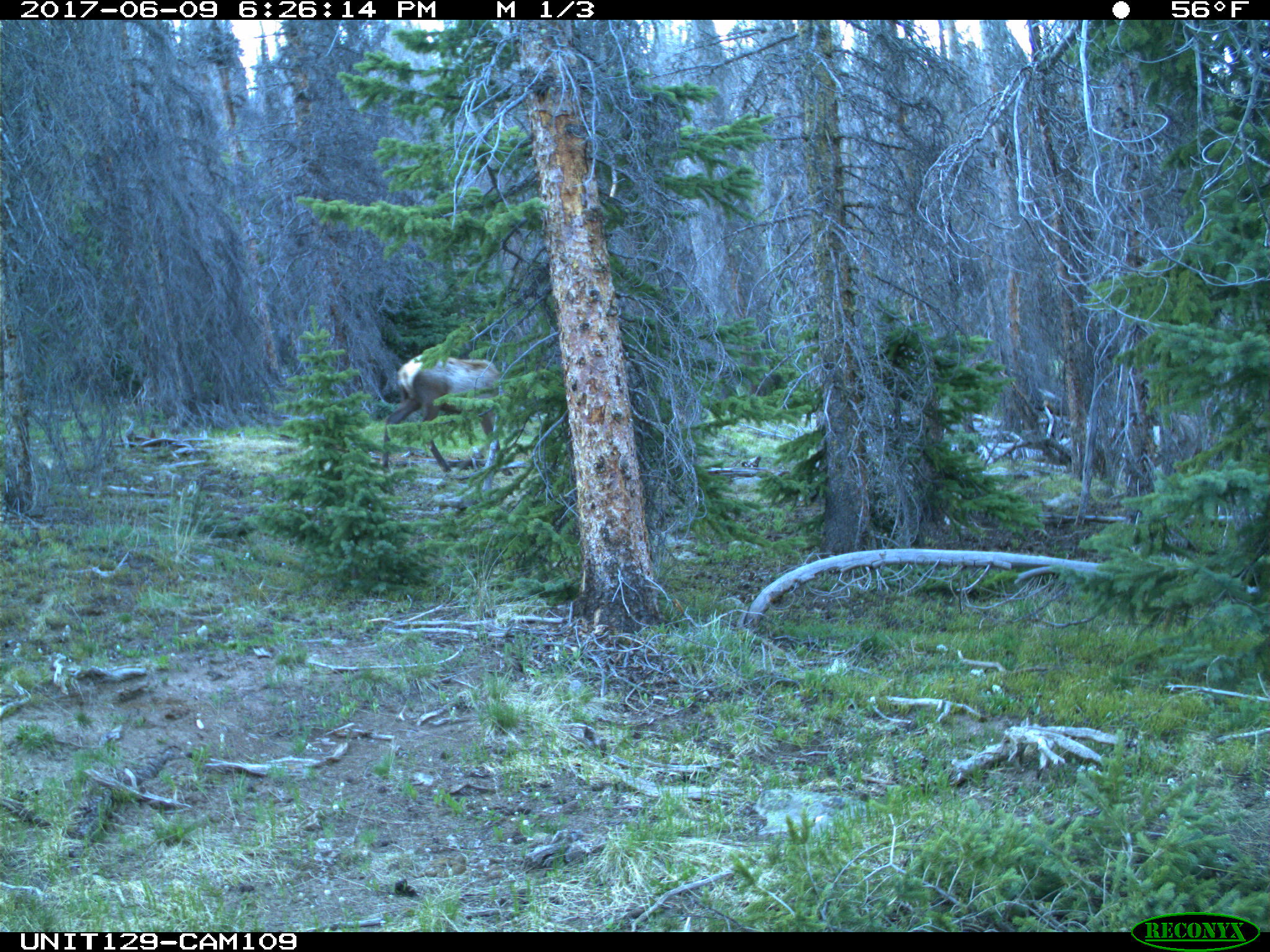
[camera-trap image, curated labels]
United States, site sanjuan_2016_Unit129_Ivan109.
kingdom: Animalia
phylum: Chordata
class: Mammalia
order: Artiodactyla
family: Cervidae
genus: Cervus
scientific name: Cervus elaphus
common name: red deer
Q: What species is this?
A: Cervus elaphus (red deer).